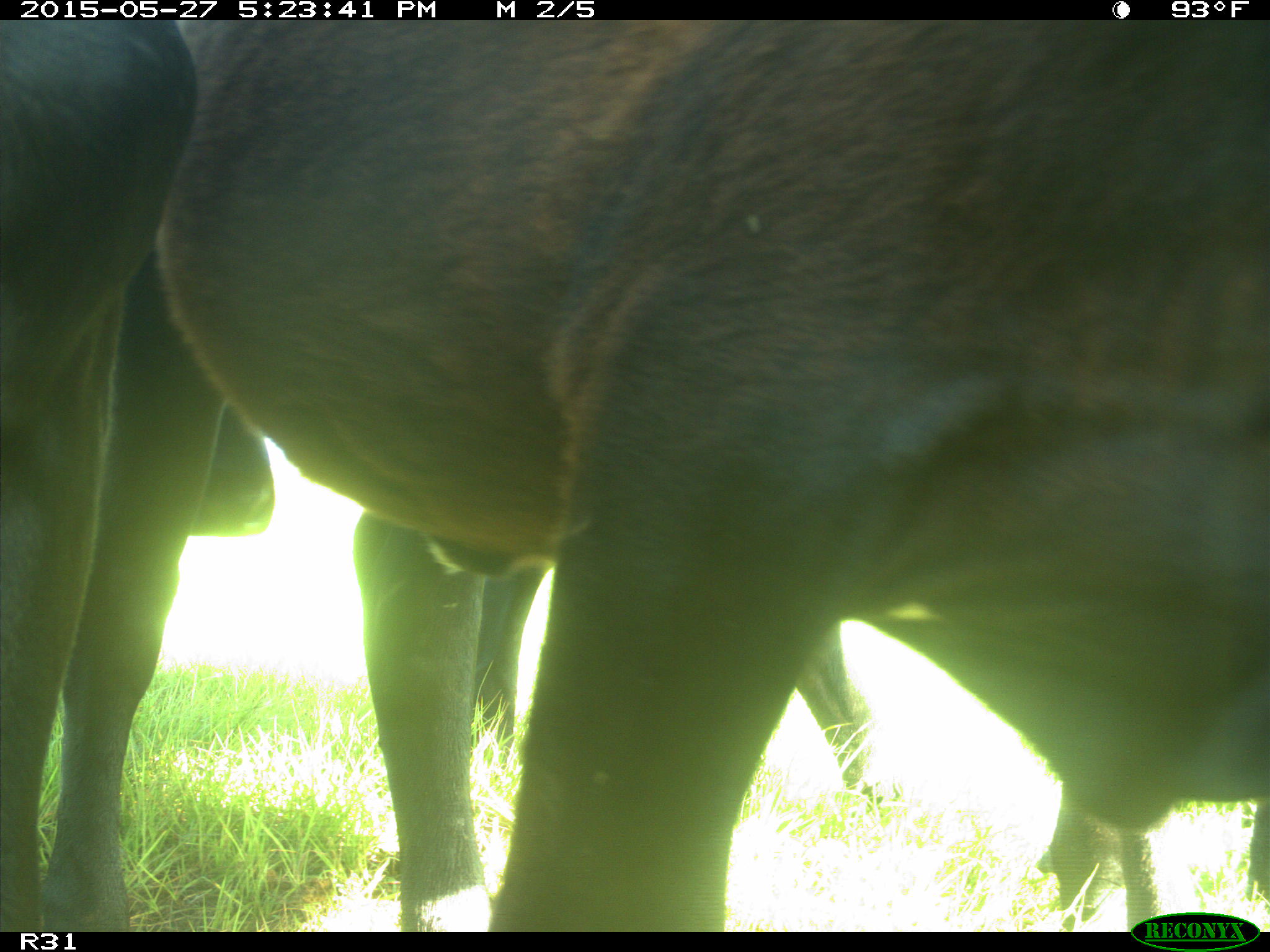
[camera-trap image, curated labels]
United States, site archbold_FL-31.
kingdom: Animalia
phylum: Chordata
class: Mammalia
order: Artiodactyla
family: Bovidae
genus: Bos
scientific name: Bos taurus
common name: domestic cow